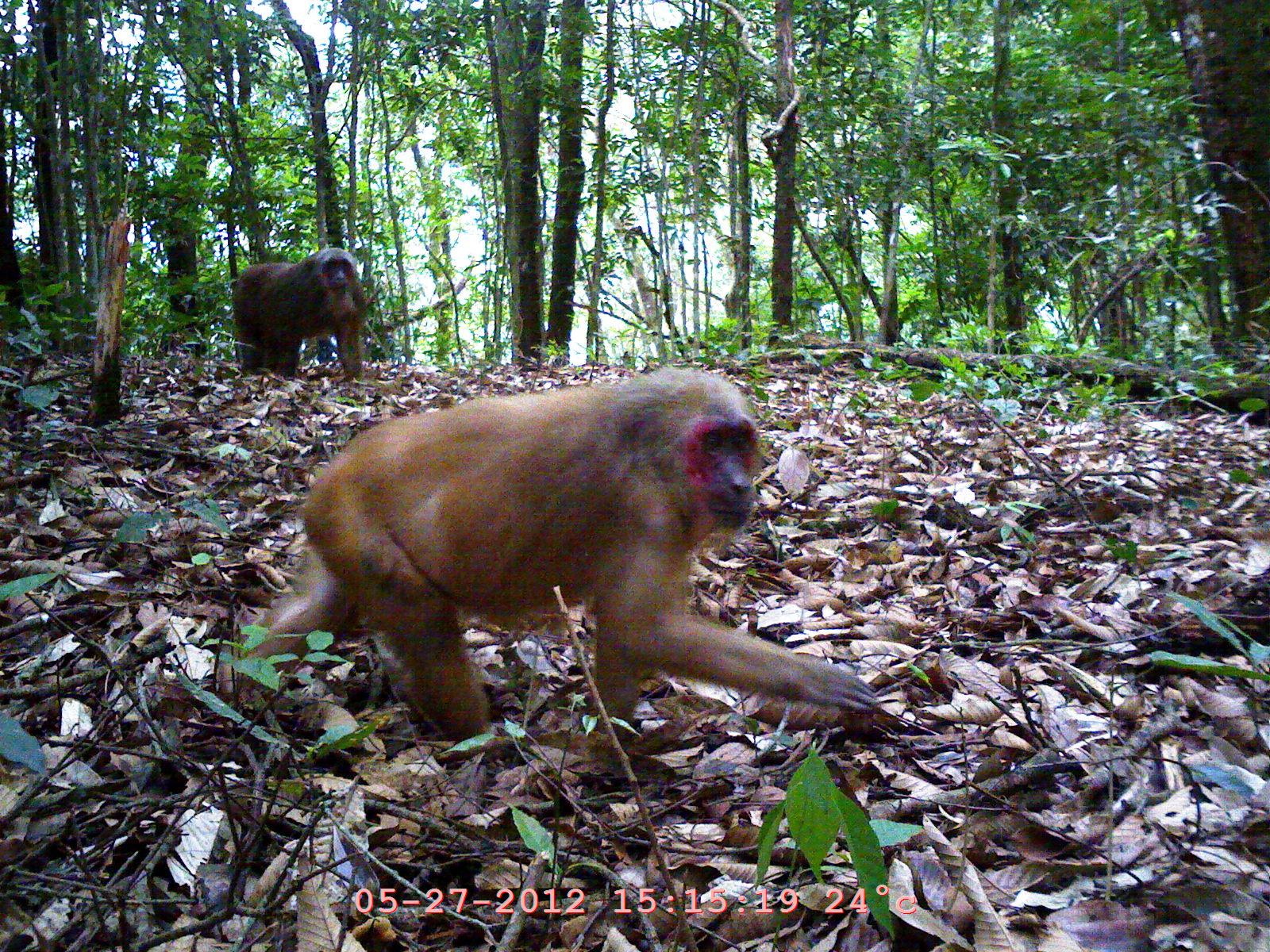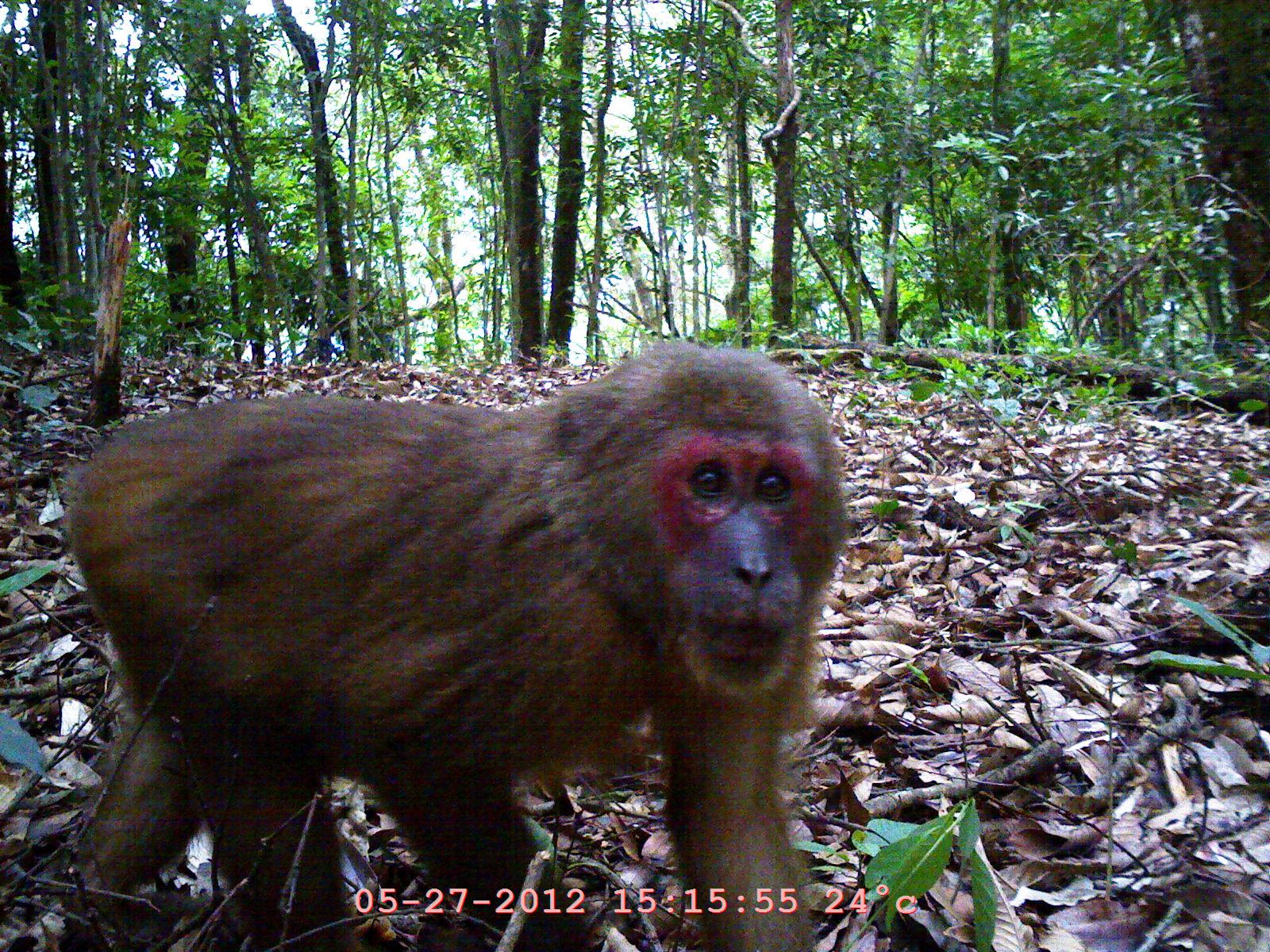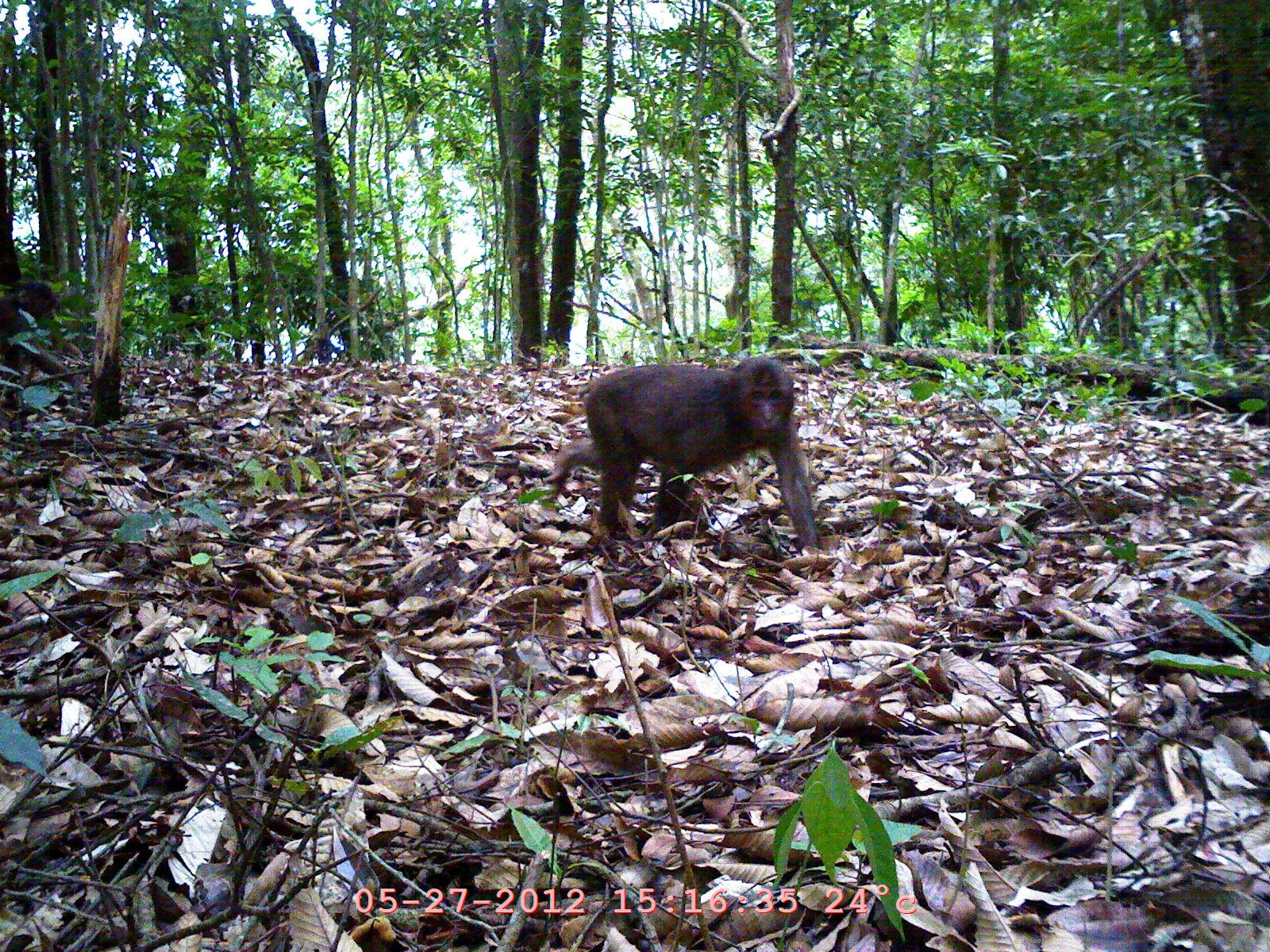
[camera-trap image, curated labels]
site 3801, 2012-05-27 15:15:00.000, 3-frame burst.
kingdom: Animalia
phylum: Chordata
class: Mammalia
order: Primates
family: Cercopithecidae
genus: Macaca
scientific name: Macaca arctoides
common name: stump-tailed macaque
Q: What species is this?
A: Macaca arctoides (stump-tailed macaque).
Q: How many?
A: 2.